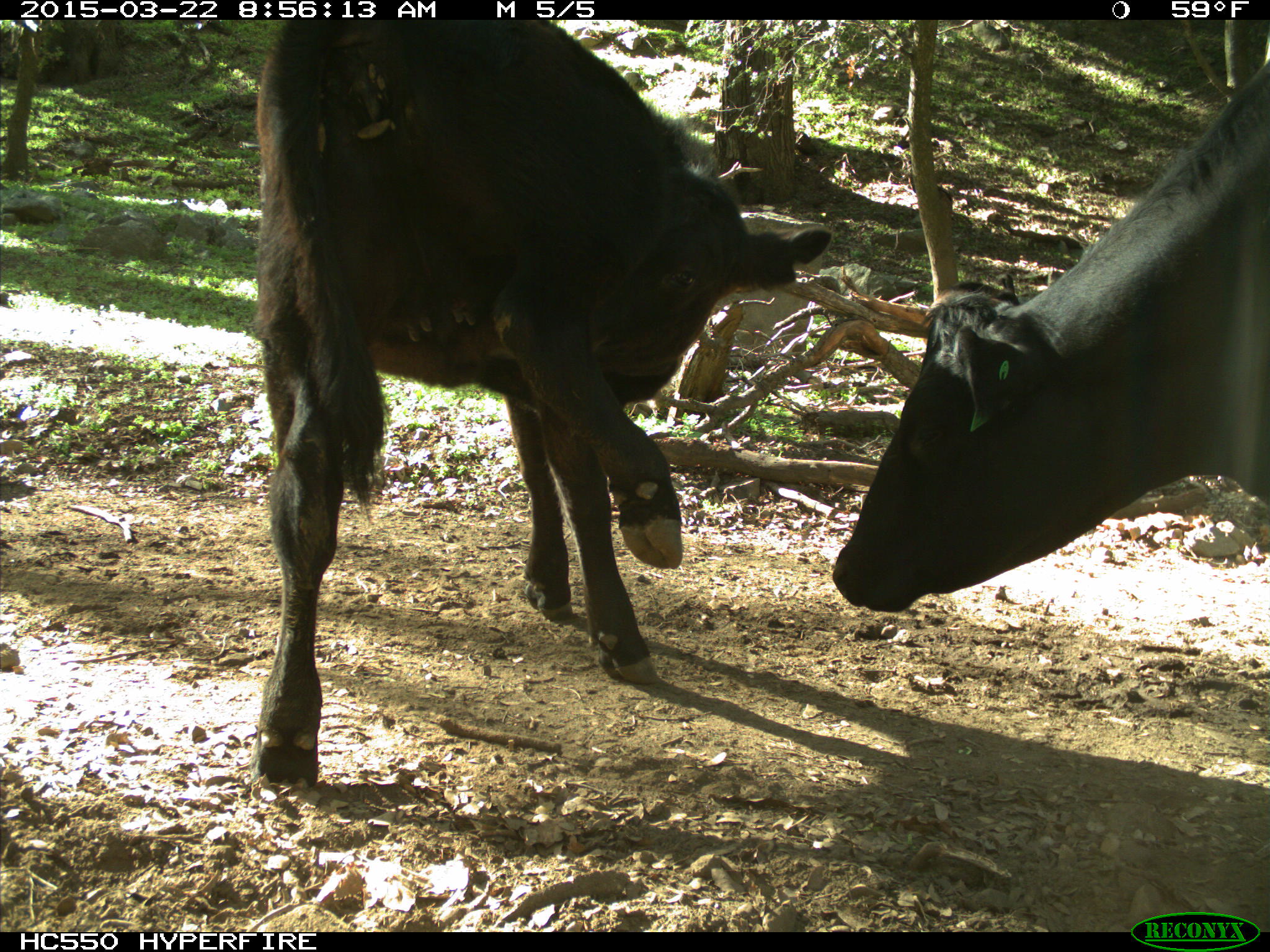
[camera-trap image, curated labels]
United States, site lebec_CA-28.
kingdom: Animalia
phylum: Chordata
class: Mammalia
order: Artiodactyla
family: Bovidae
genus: Bos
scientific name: Bos taurus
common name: domestic cow